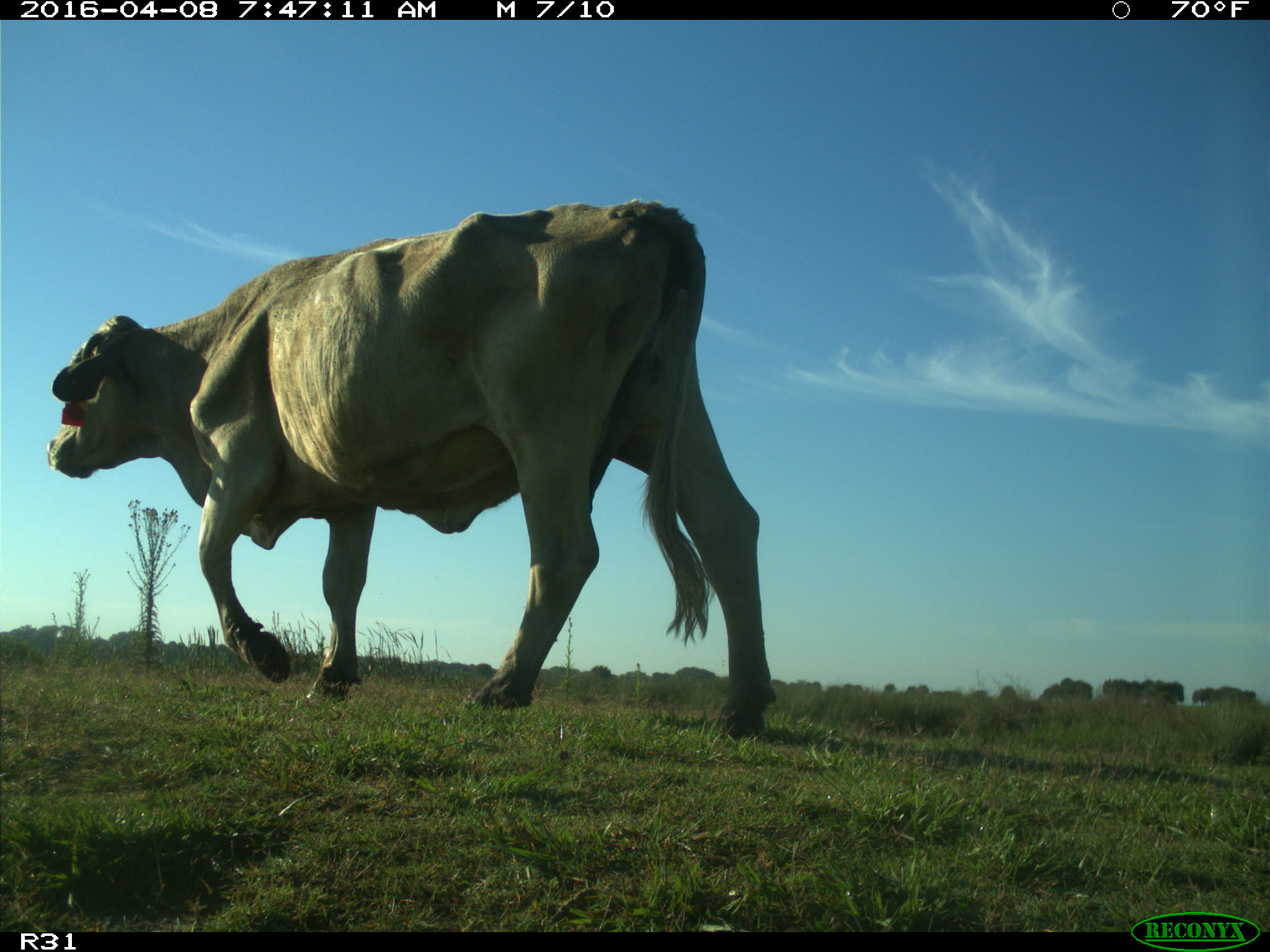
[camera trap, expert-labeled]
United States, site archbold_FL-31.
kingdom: Animalia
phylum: Chordata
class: Mammalia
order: Artiodactyla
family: Bovidae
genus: Bos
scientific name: Bos taurus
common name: domestic cow